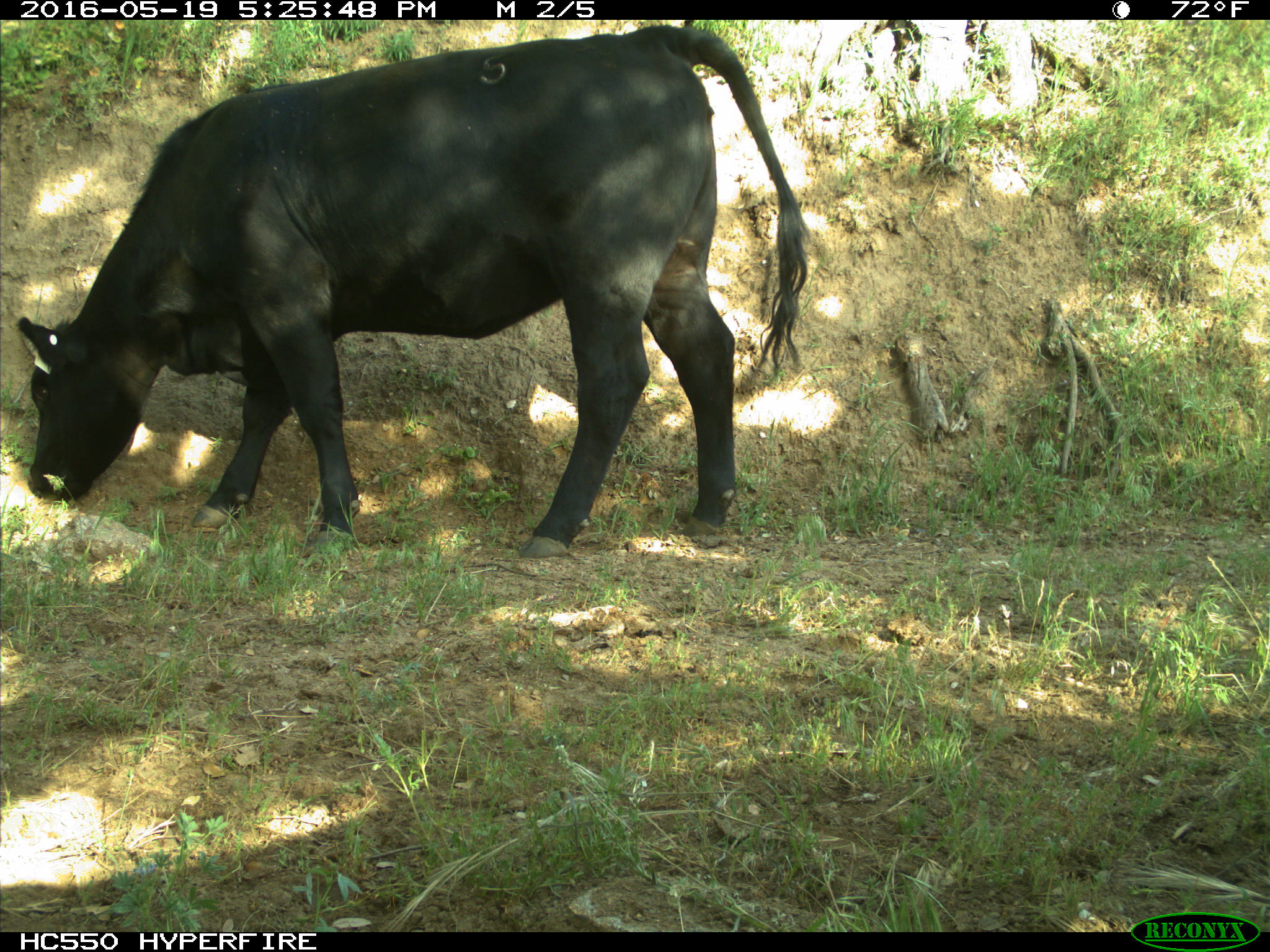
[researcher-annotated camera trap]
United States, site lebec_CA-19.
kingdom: Animalia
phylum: Chordata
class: Mammalia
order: Artiodactyla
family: Bovidae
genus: Bos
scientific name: Bos taurus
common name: domestic cow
Bos taurus (domestic cow).